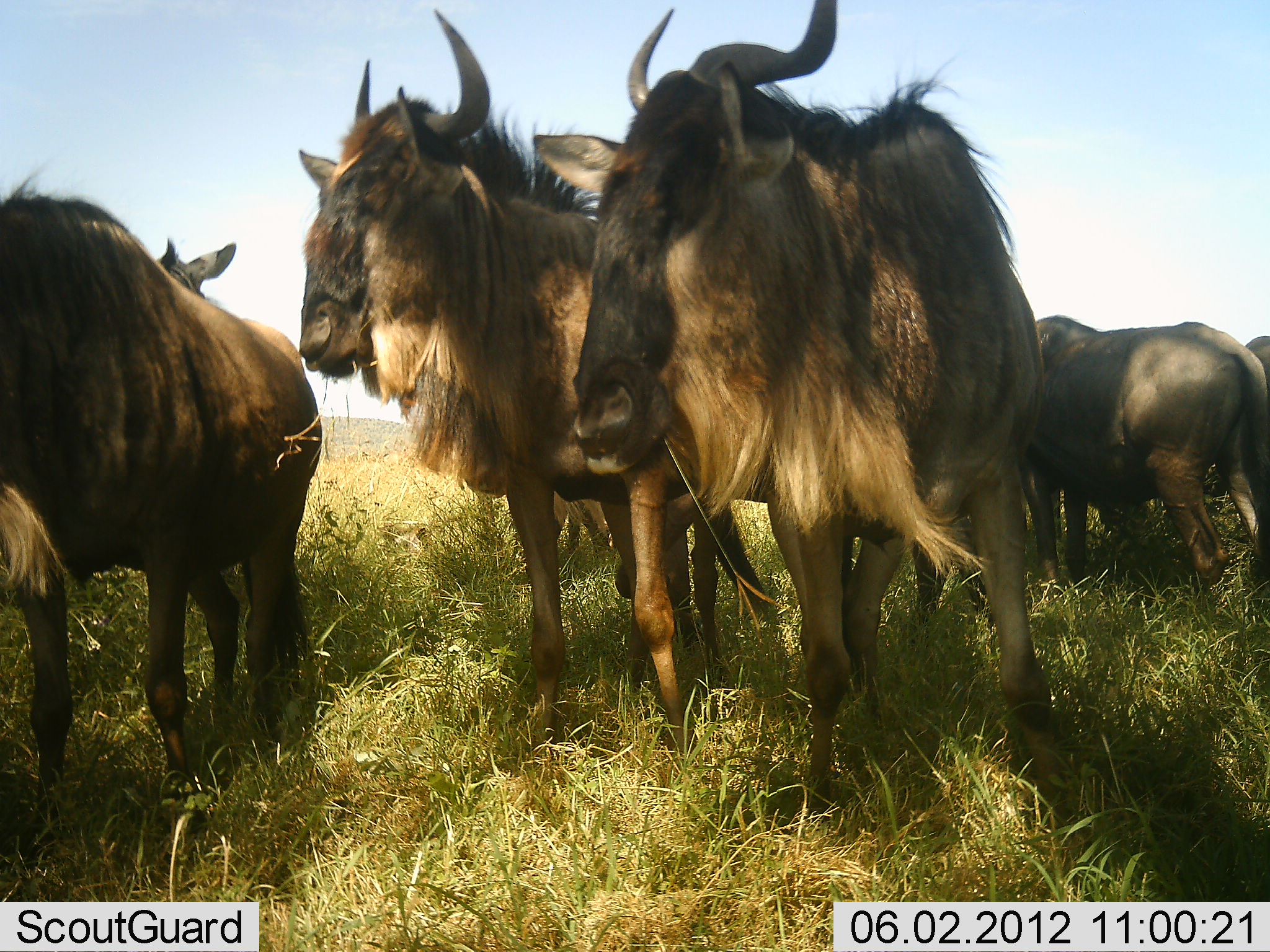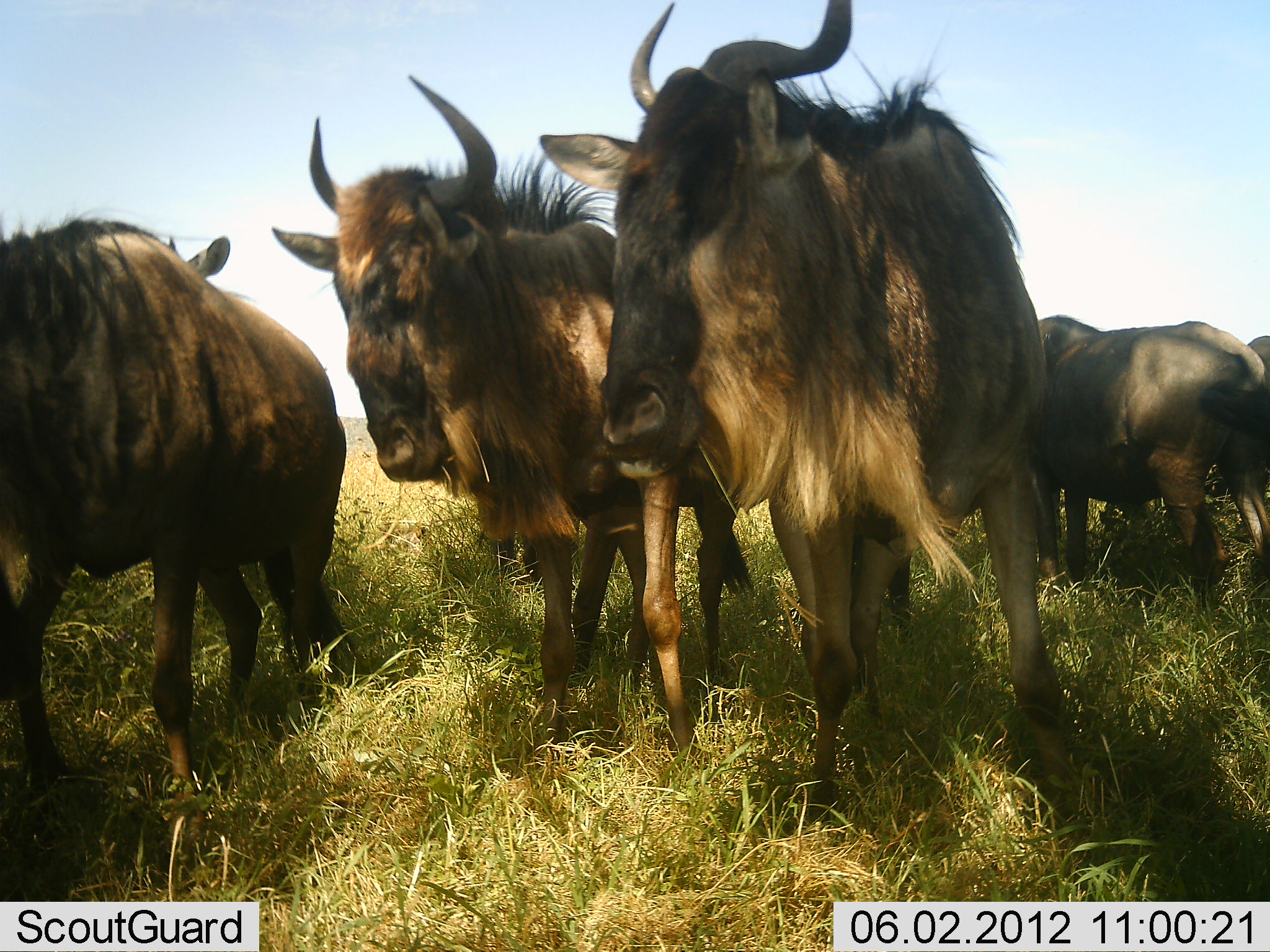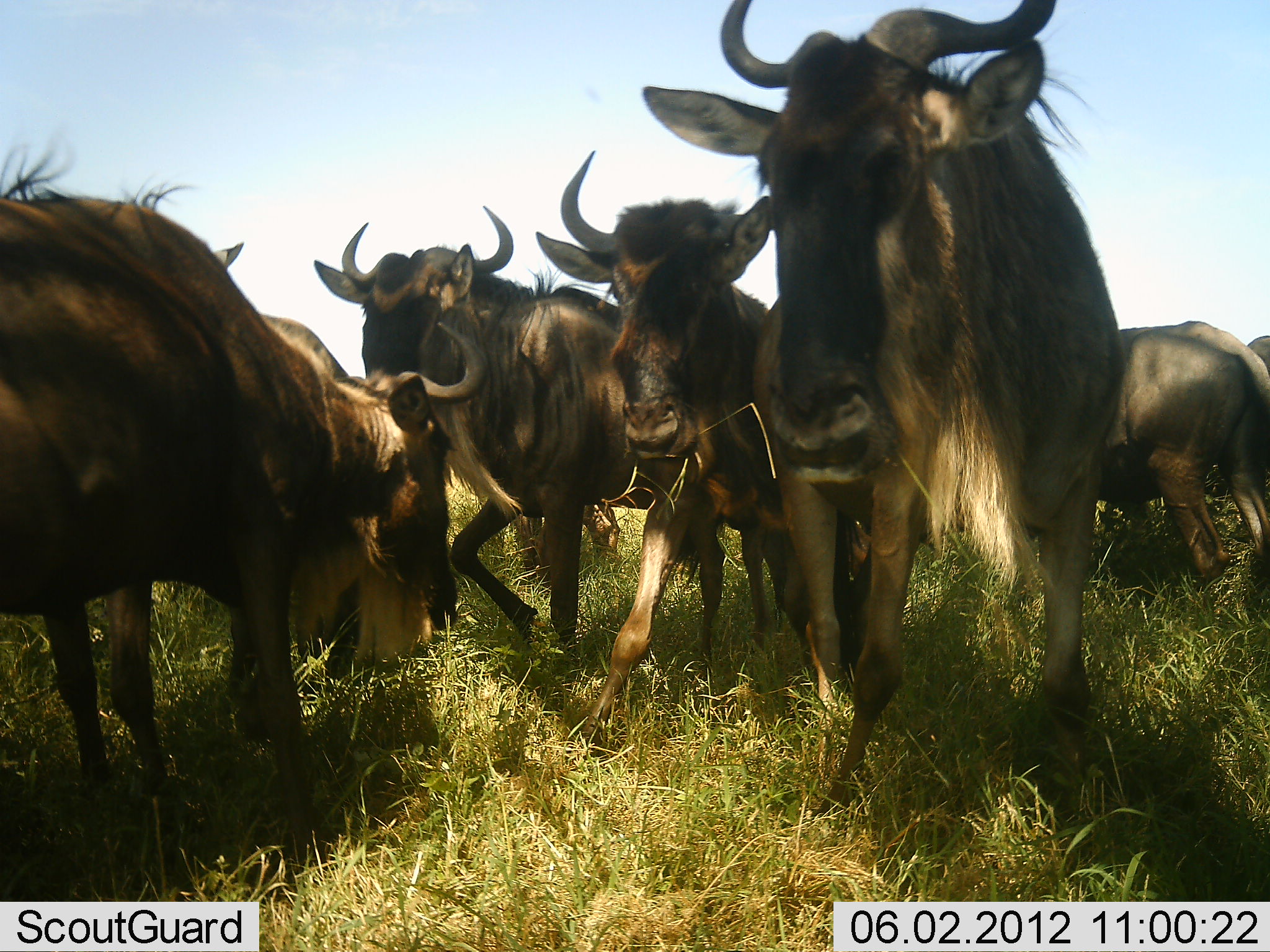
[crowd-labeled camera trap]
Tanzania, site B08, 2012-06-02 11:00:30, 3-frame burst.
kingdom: Animalia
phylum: Chordata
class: Mammalia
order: Artiodactyla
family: Bovidae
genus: Connochaetes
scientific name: Connochaetes taurinus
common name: blue wildebeest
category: wildebeest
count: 6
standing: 90%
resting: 0%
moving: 30%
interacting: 40%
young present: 0%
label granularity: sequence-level